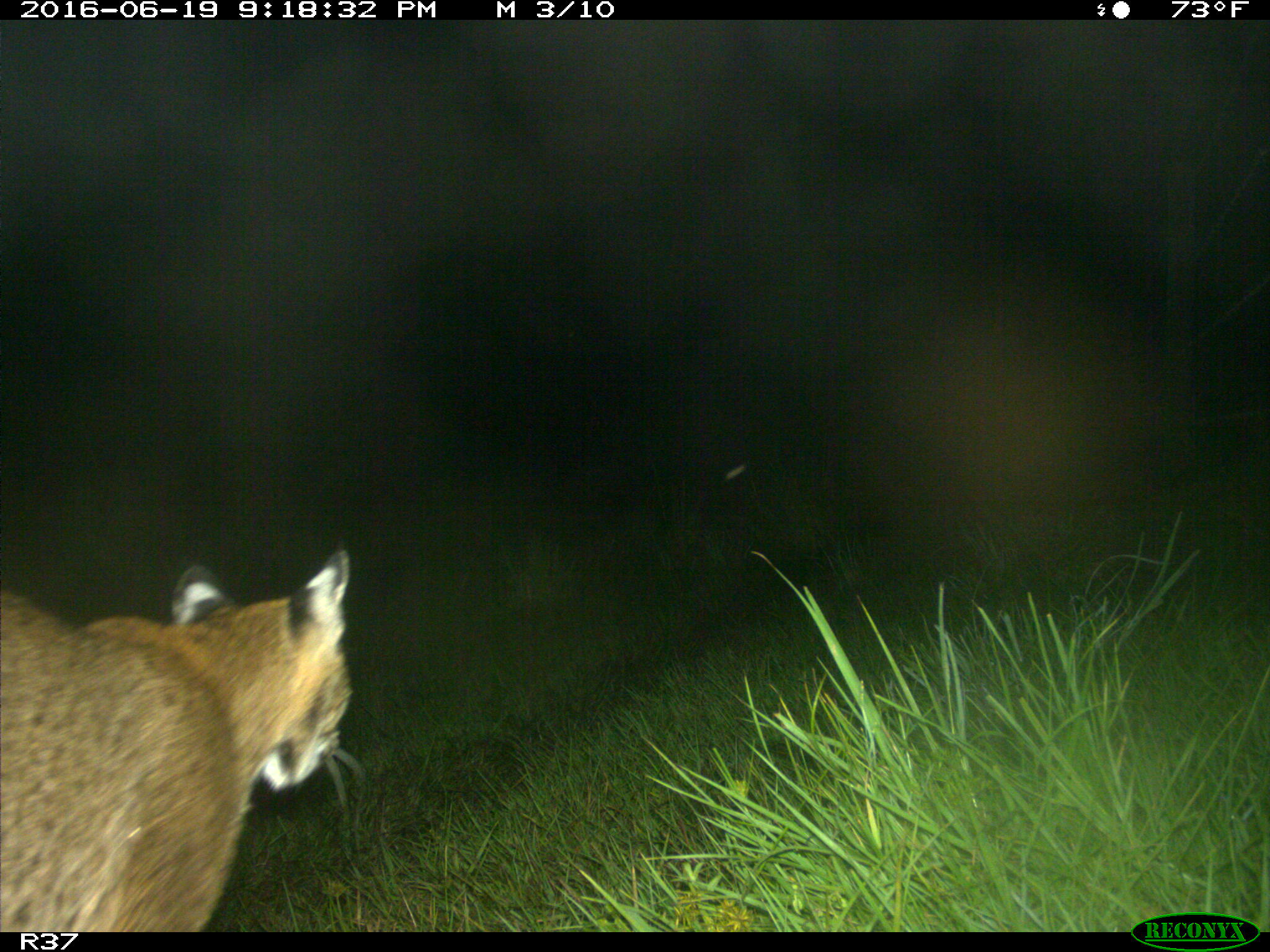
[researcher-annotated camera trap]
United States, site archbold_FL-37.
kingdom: Animalia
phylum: Chordata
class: Mammalia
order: Carnivora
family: Felidae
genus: Lynx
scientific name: Lynx rufus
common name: bobcat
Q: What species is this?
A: Lynx rufus (bobcat).